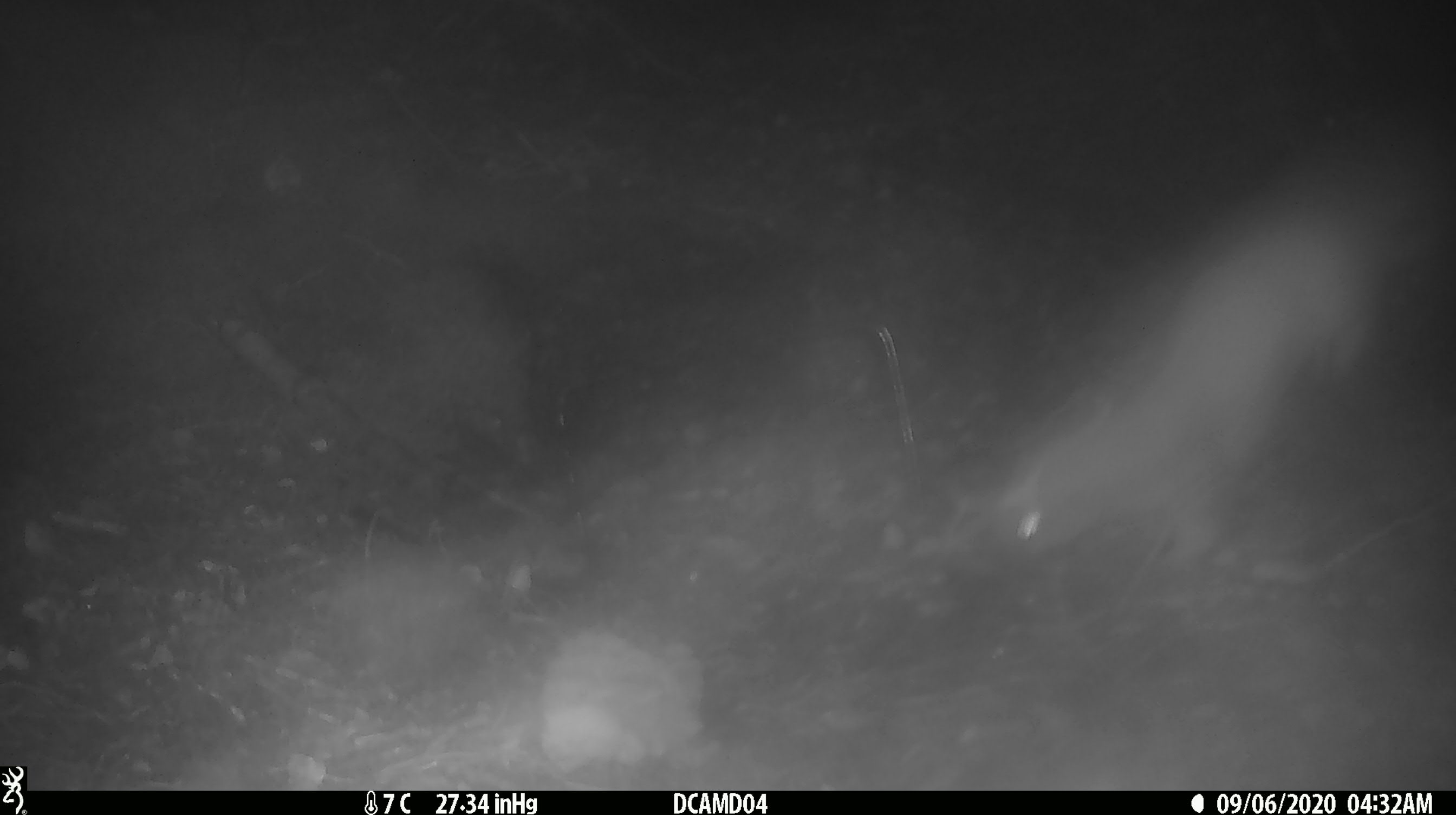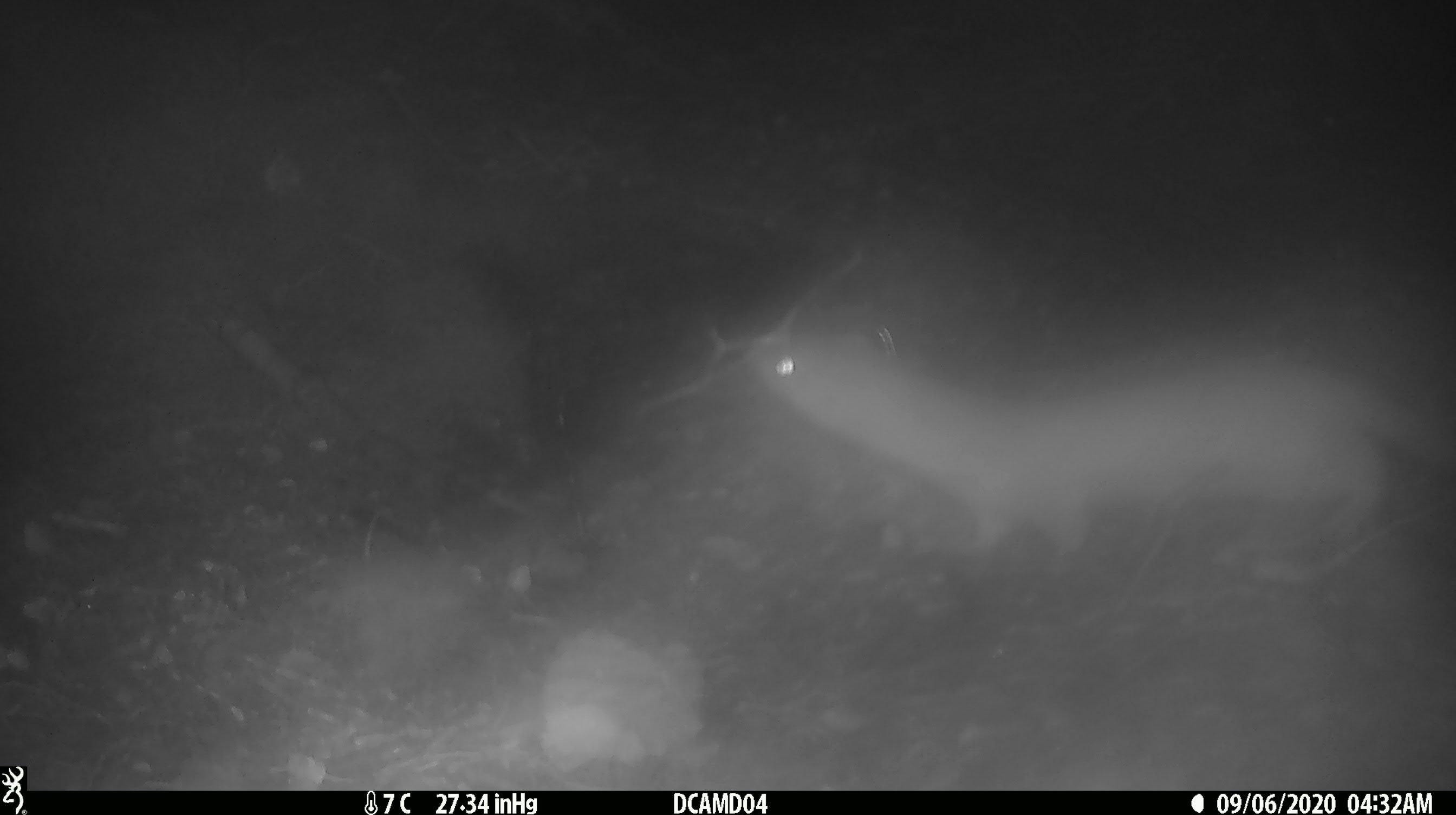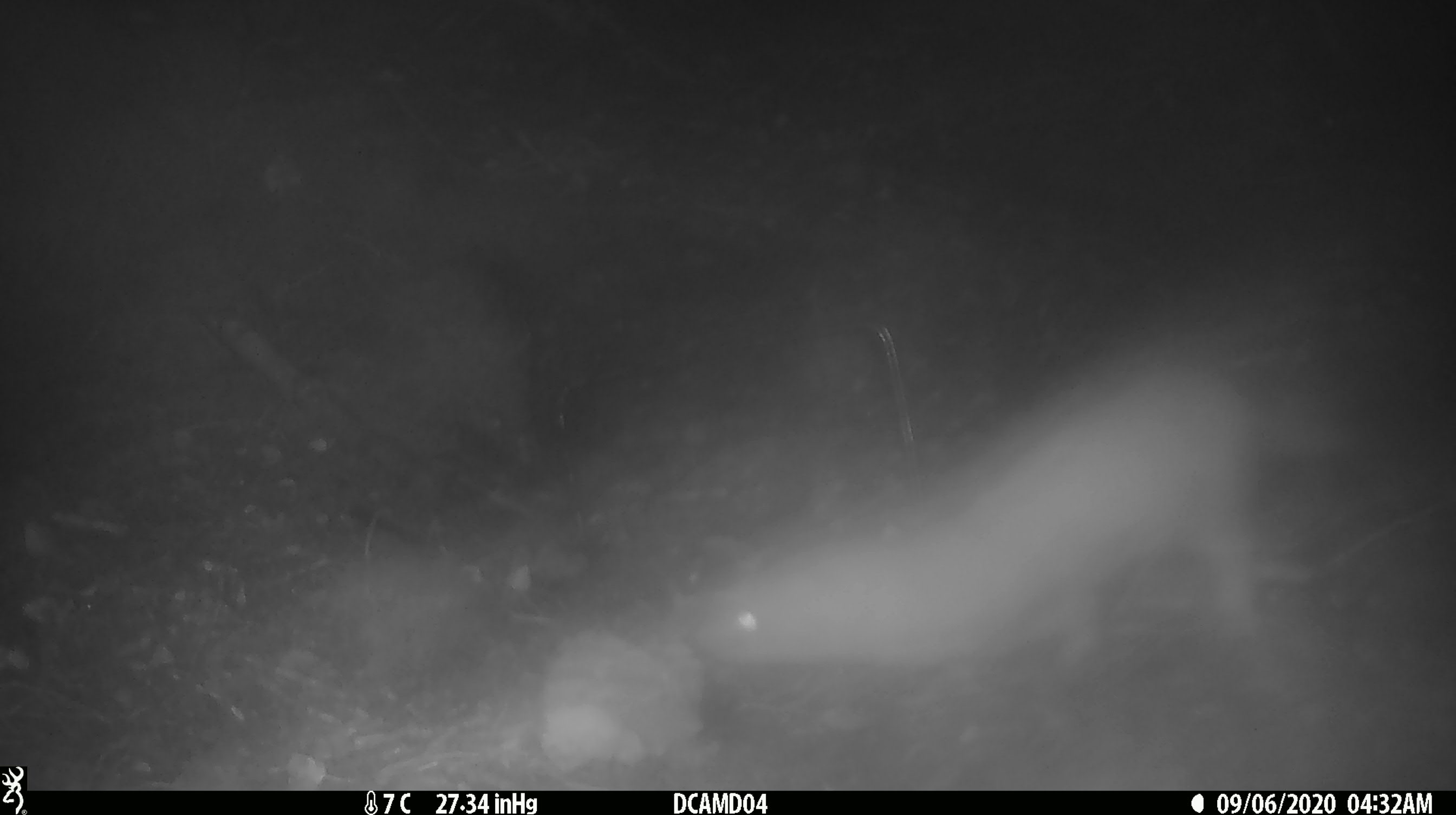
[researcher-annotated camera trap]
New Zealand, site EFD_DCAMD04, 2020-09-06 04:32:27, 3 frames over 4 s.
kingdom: Animalia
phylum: Chordata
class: Mammalia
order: Carnivora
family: Mustelidae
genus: Mustela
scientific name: Mustela erminea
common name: stoat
Stoat (Mustela erminea).